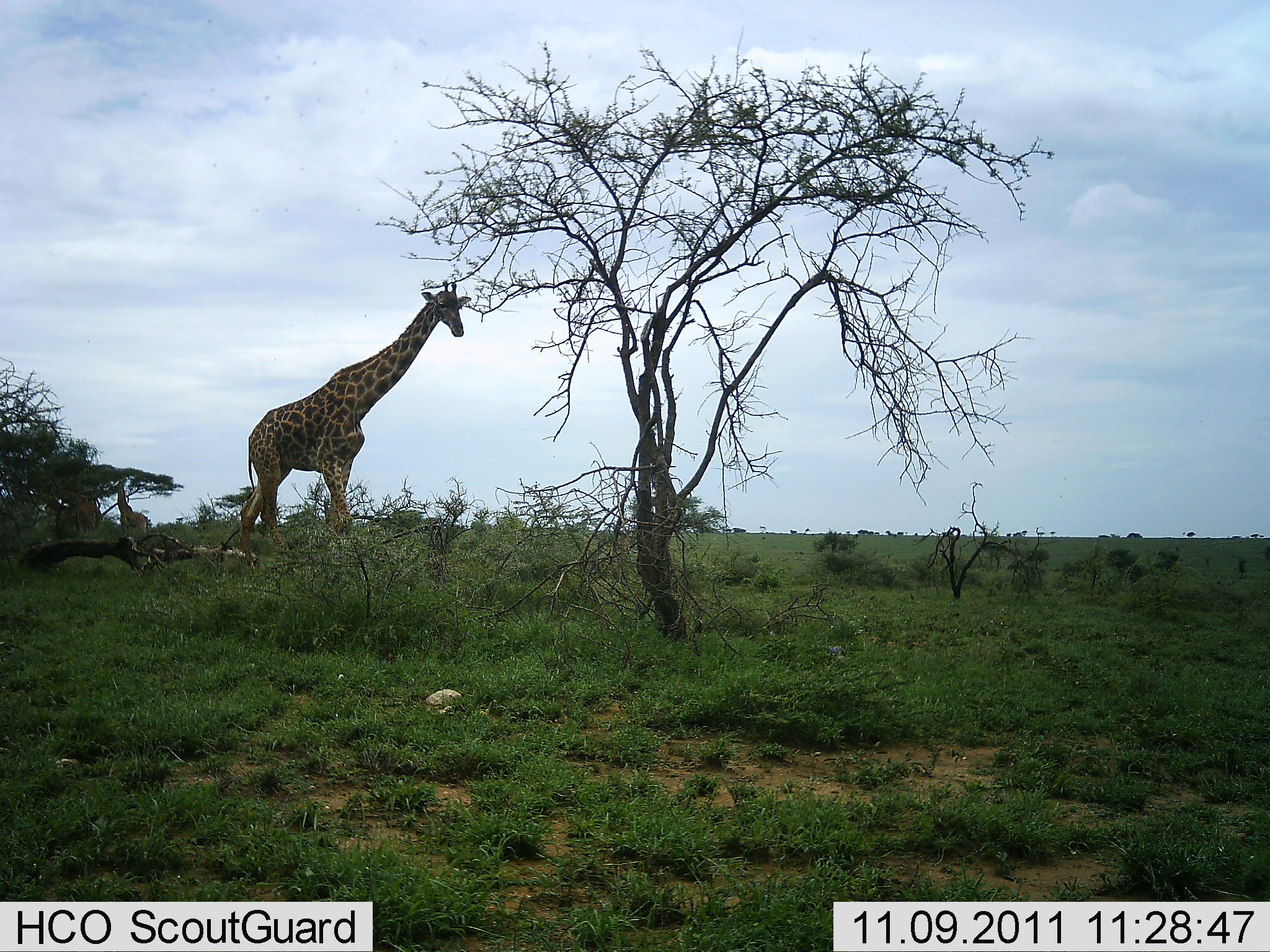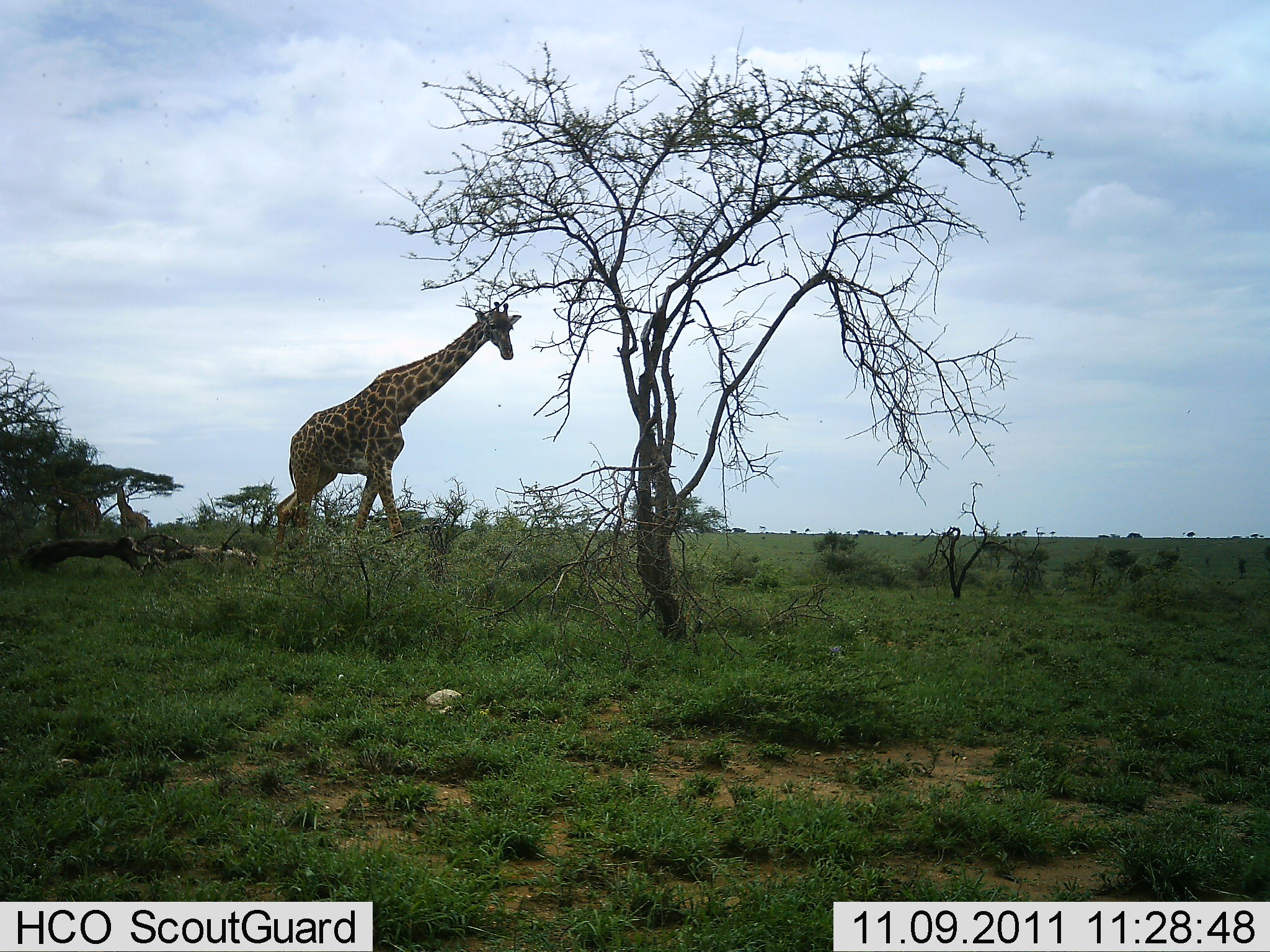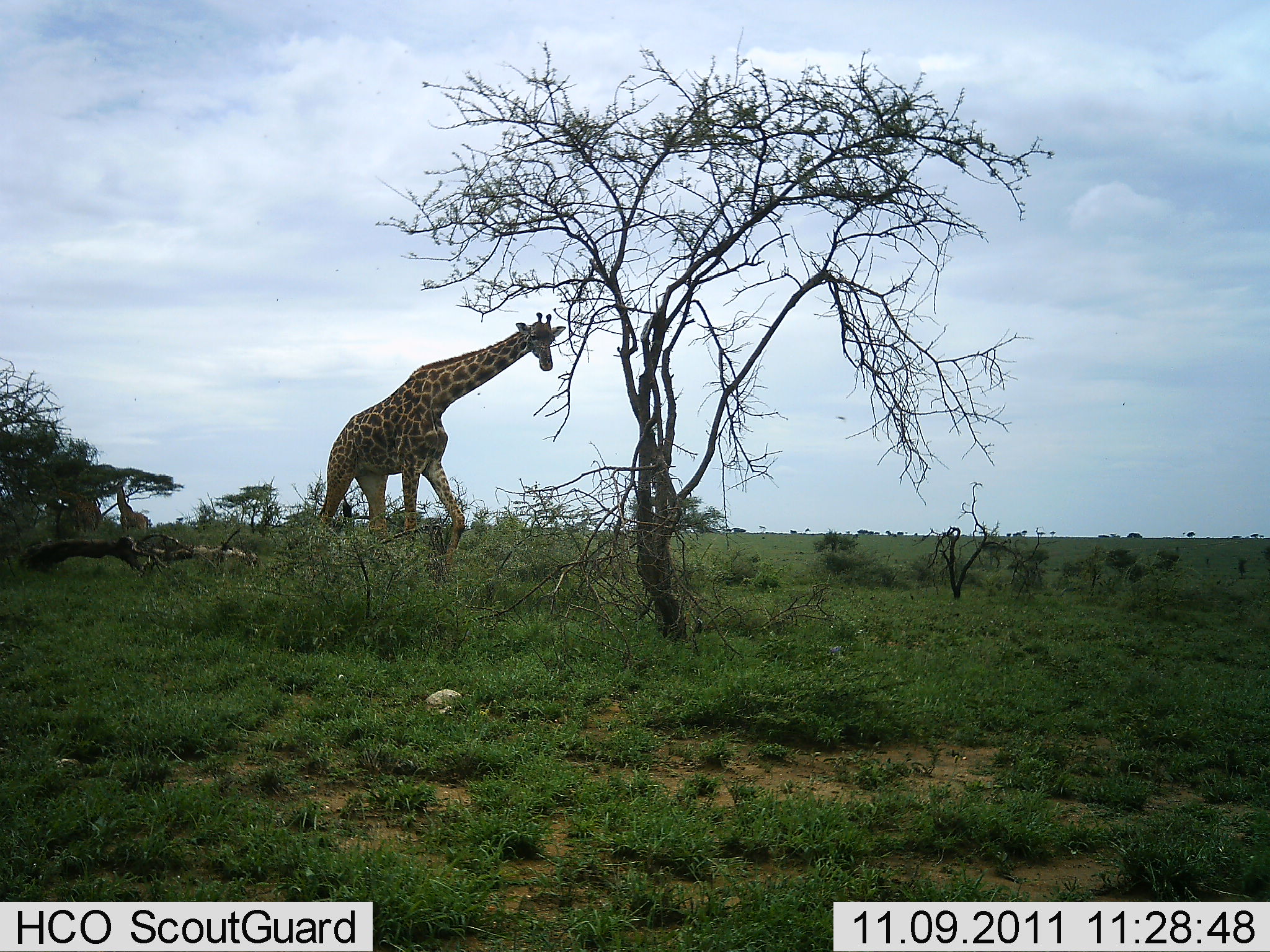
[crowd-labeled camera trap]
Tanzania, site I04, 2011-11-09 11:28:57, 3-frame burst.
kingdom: Animalia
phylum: Chordata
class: Mammalia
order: Artiodactyla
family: Giraffidae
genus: Giraffa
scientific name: Giraffa camelopardalis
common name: giraffe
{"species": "giraffe (Giraffa camelopardalis)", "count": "1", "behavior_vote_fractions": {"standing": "31%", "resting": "0%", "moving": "77%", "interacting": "0%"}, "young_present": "0%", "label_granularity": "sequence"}